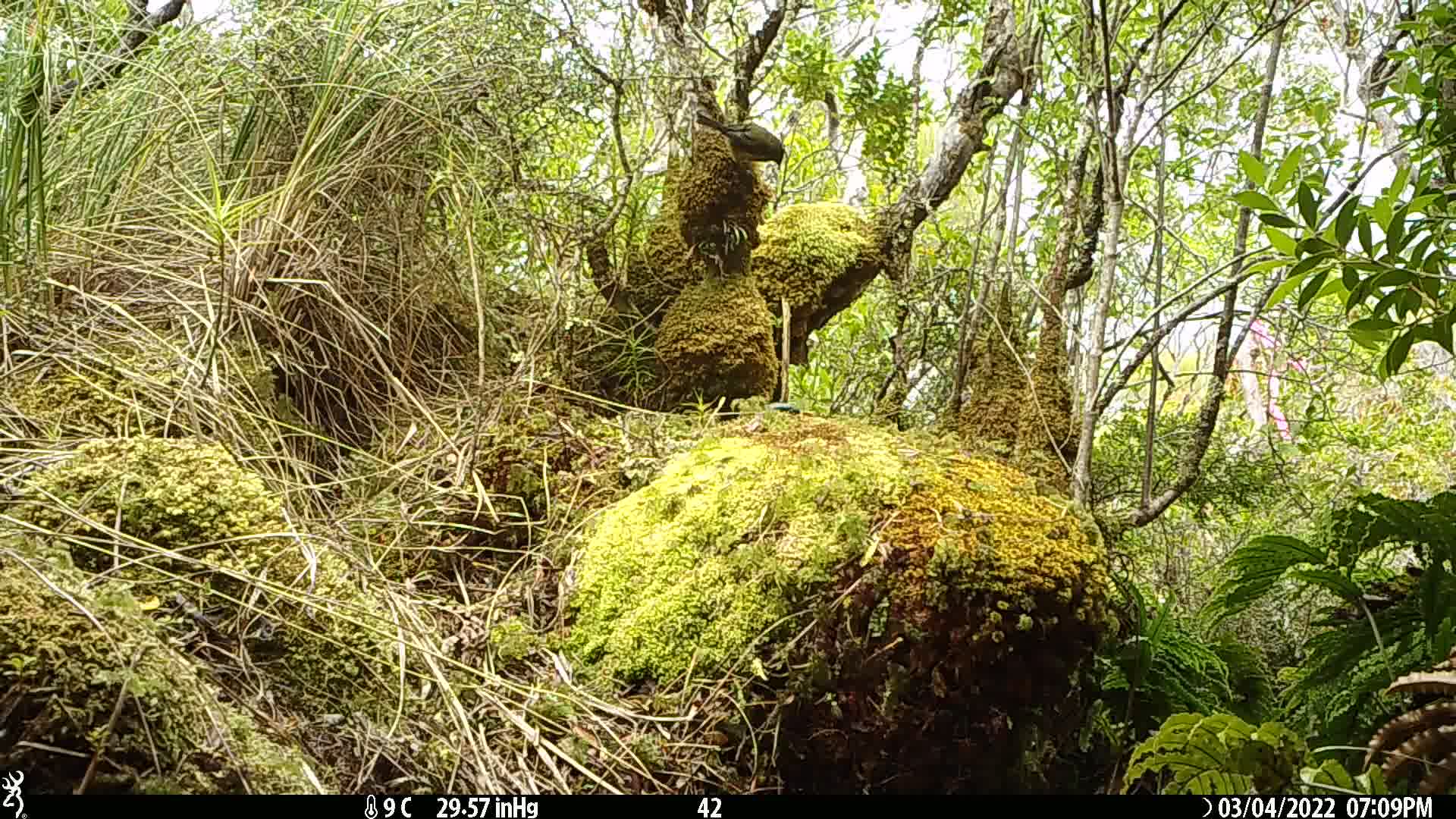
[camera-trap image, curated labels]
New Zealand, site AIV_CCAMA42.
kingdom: Animalia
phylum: Chordata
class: Aves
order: Passeriformes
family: Meliphagidae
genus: Anthornis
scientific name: Anthornis melanura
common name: new zealand bellbird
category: bellbird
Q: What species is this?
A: Bellbird (new zealand bellbird) (Anthornis melanura).